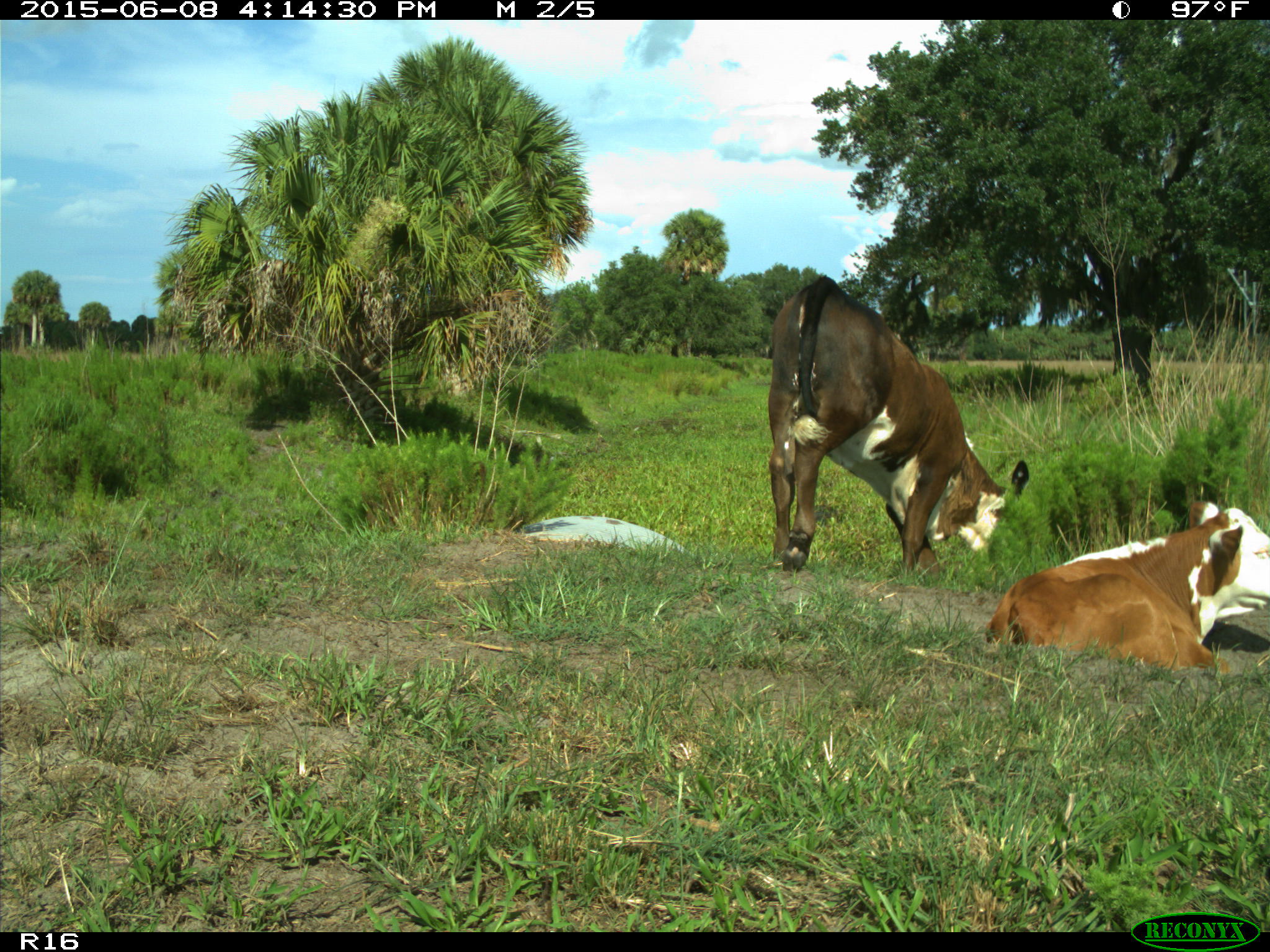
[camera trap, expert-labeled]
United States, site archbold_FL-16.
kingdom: Animalia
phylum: Chordata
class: Mammalia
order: Artiodactyla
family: Bovidae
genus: Bos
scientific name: Bos taurus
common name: domestic cow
Bos taurus (domestic cow).